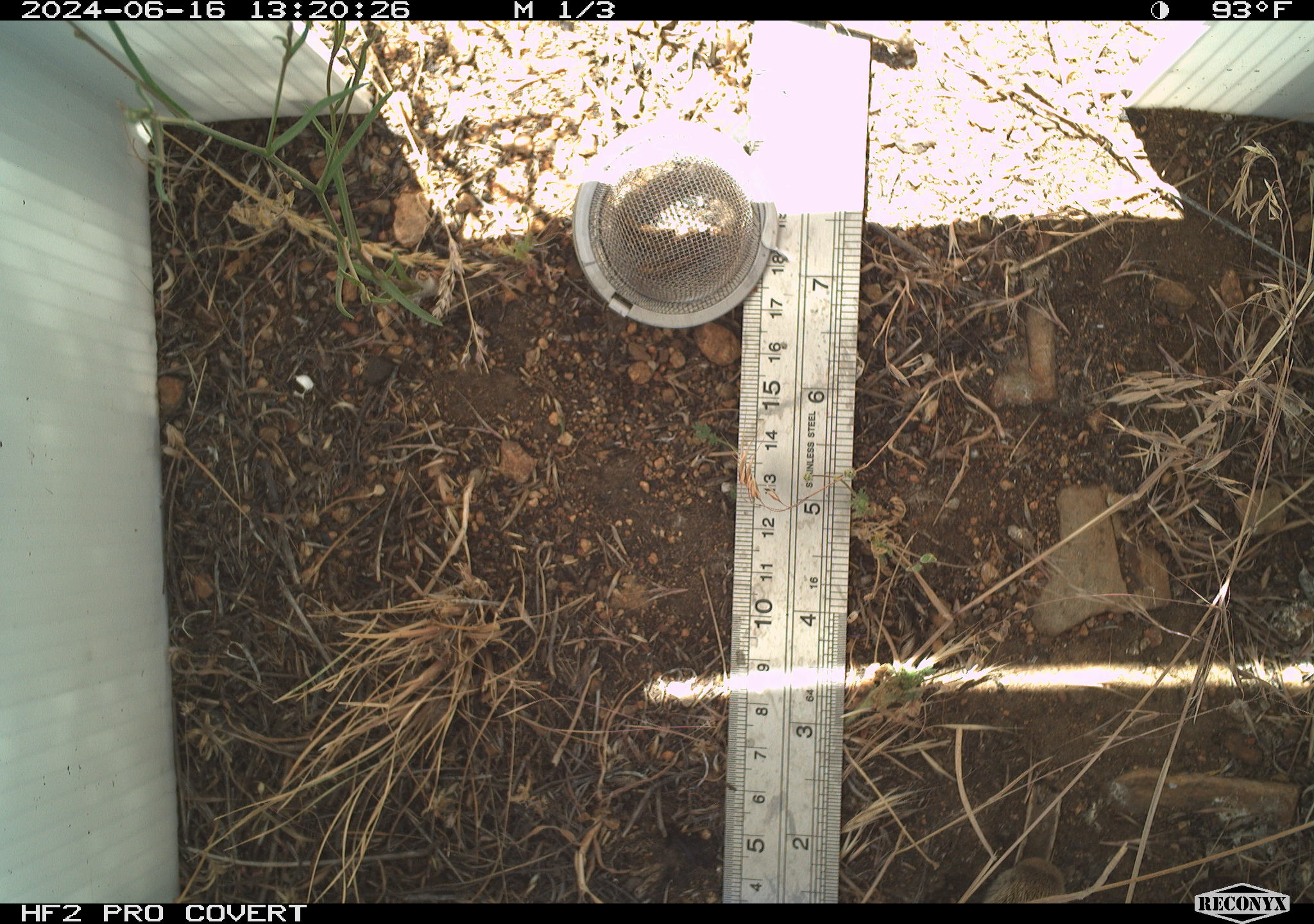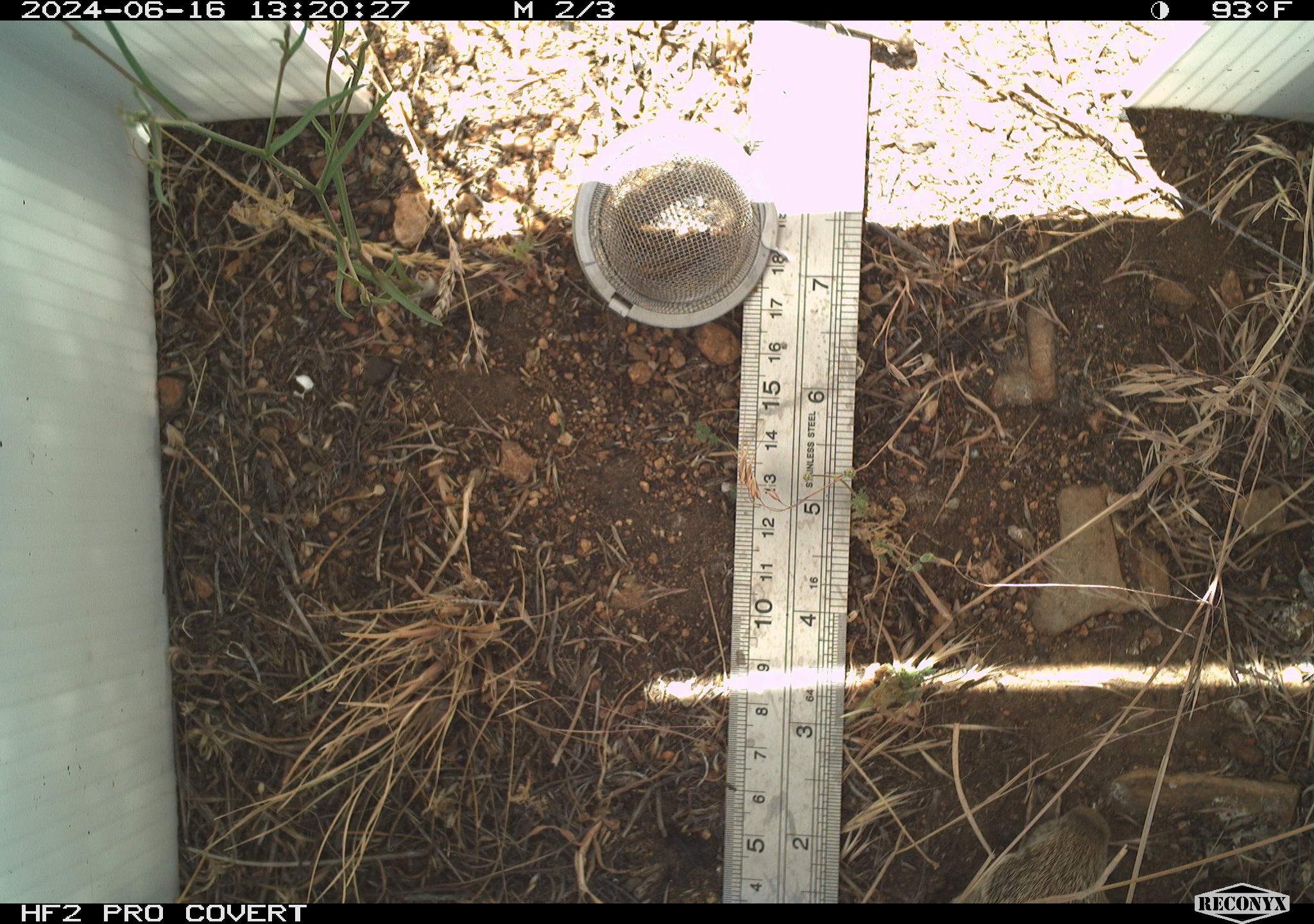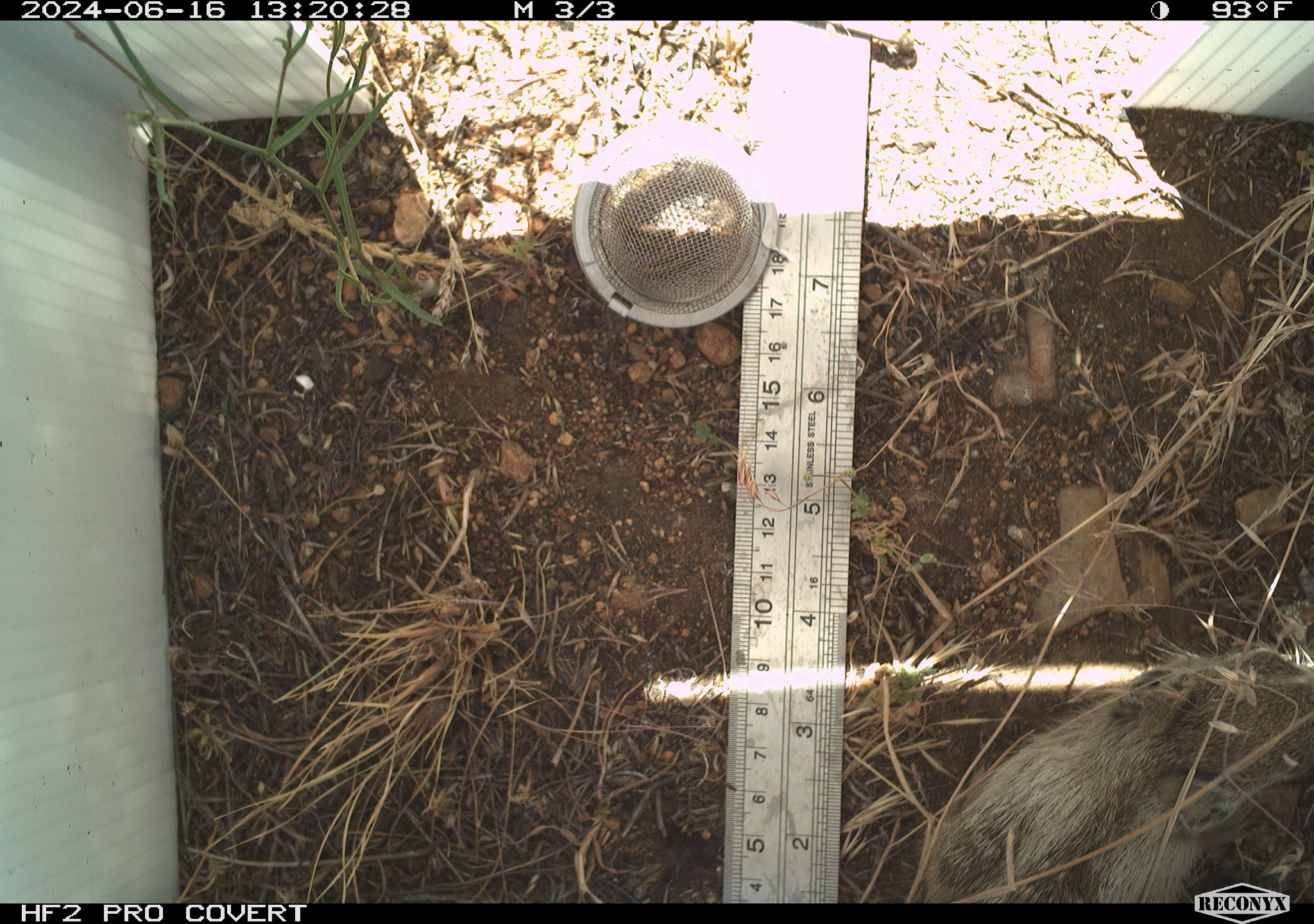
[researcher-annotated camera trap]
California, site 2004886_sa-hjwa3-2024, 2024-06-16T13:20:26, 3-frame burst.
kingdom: Animalia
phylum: Chordata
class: Mammalia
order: Rodentia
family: Sciuridae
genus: Otospermophilus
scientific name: Otospermophilus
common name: north american rock squirrels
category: otospermophilus species